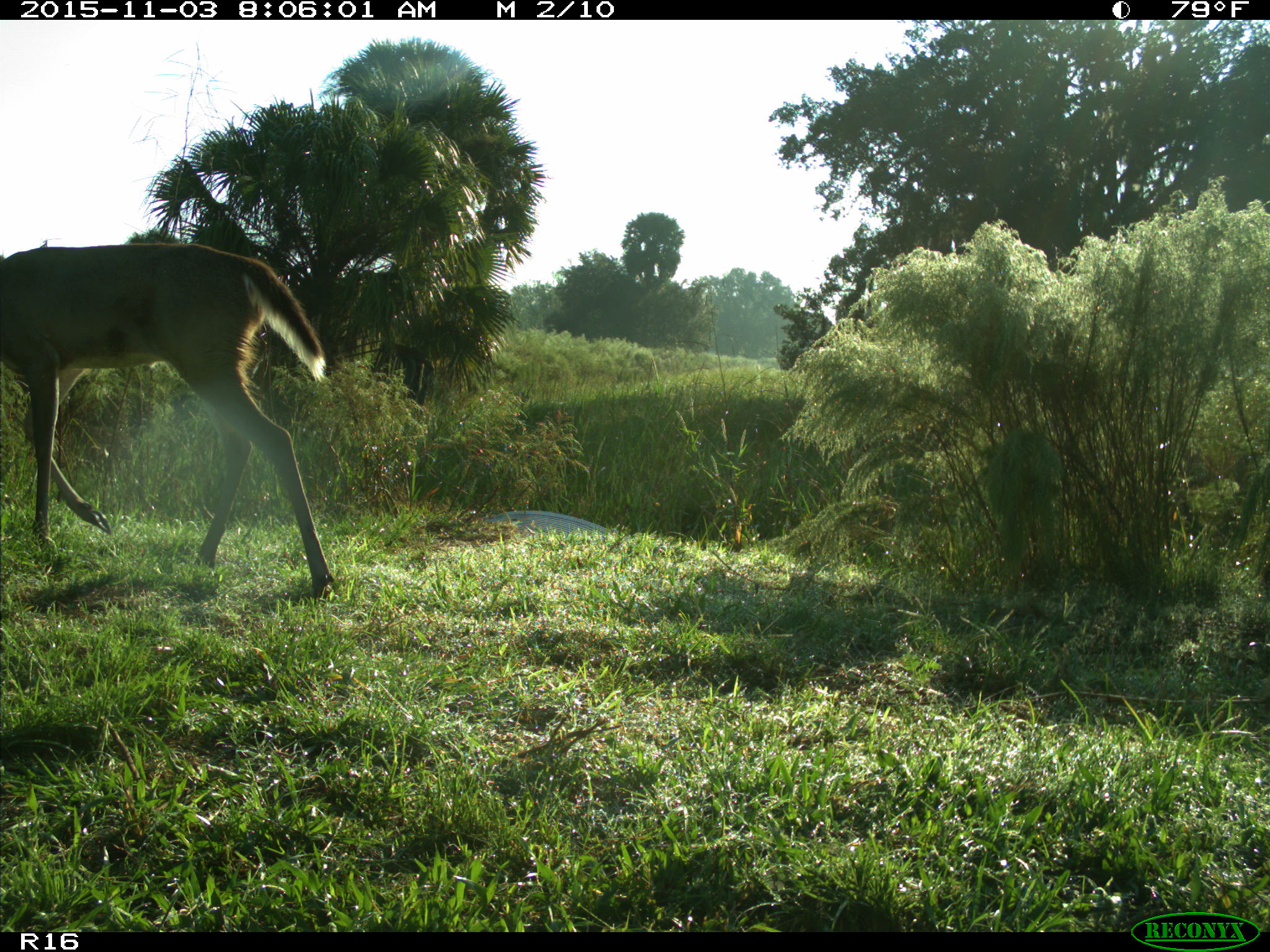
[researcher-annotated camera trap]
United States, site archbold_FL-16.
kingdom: Animalia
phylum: Chordata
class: Mammalia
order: Artiodactyla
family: Cervidae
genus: Odocoileus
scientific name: Odocoileus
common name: deer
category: unidentified deer